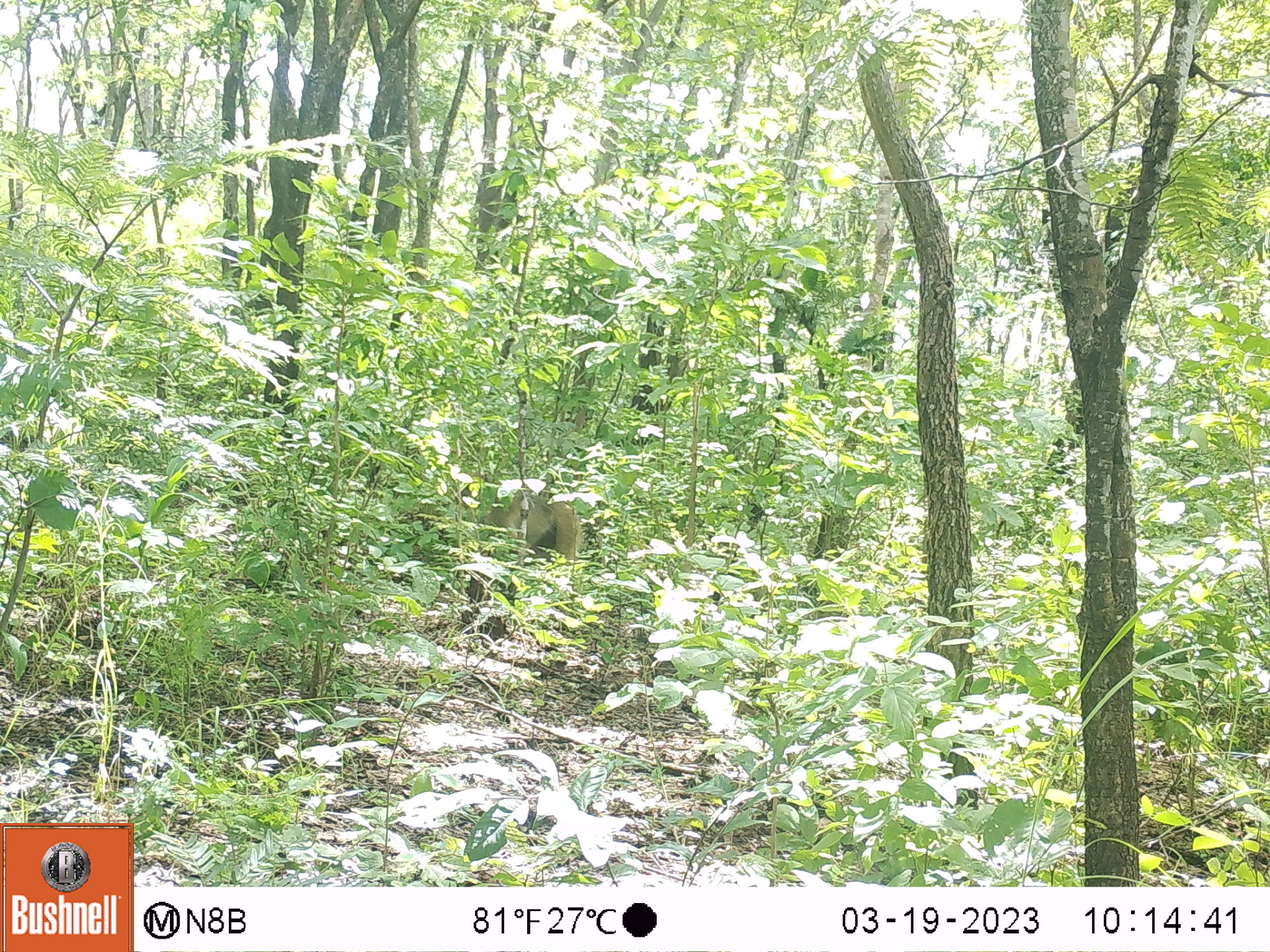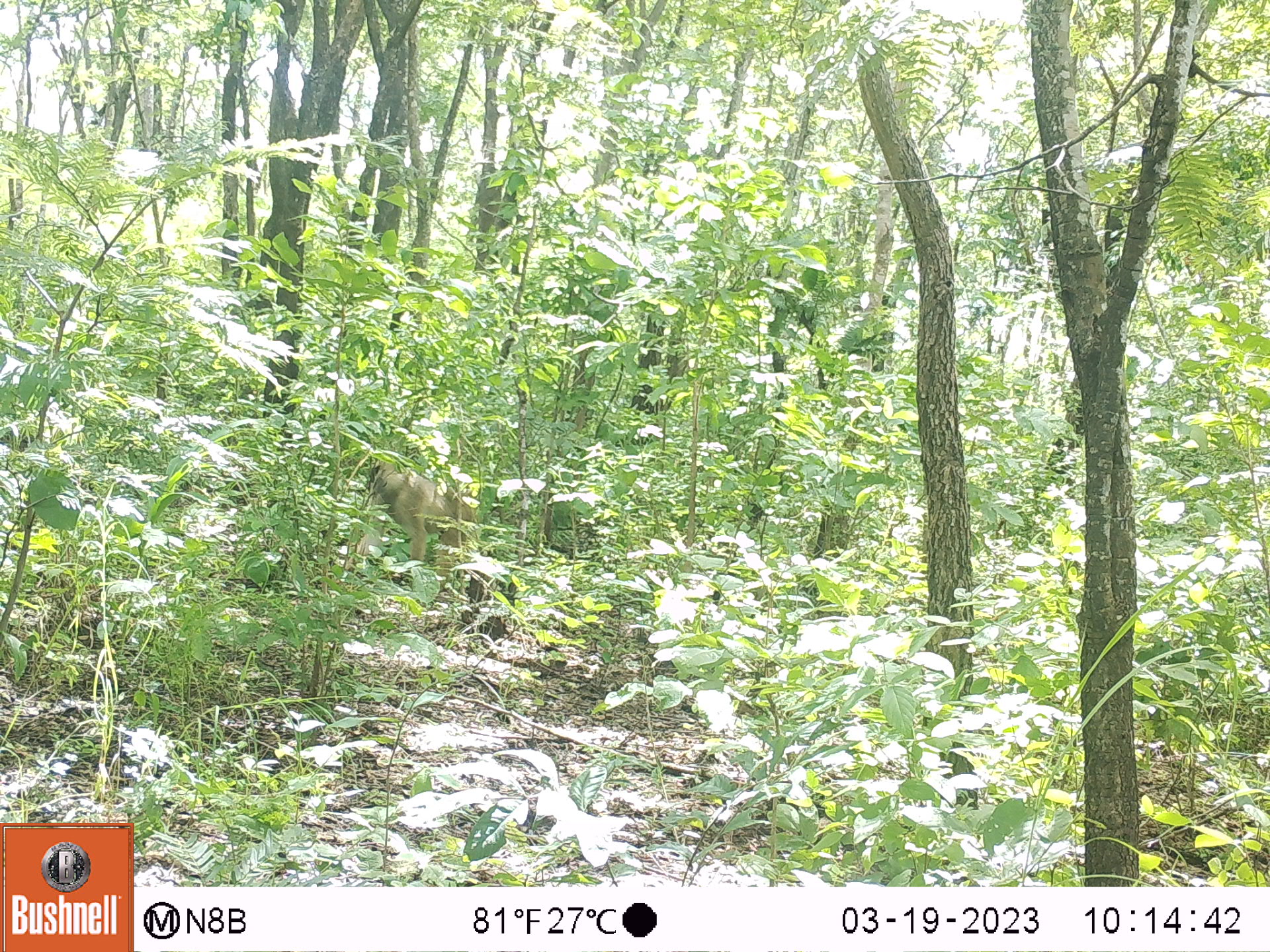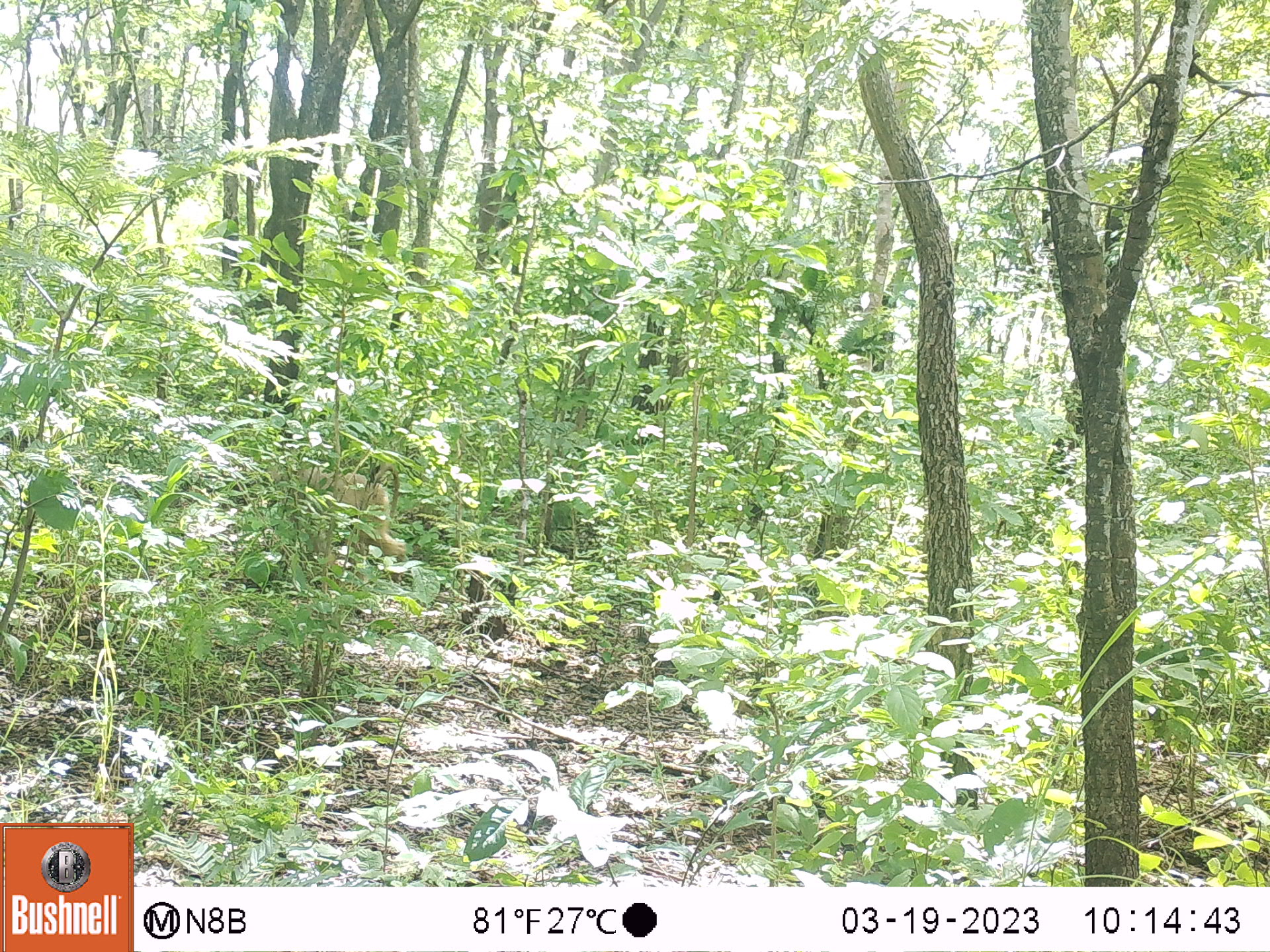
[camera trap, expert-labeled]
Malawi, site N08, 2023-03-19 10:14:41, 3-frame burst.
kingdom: Animalia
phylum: Chordata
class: Mammalia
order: Primates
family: Cercopithecidae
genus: Papio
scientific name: Papio cynocephalus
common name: yellow baboon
Yellow baboon (Papio cynocephalus), count 1.